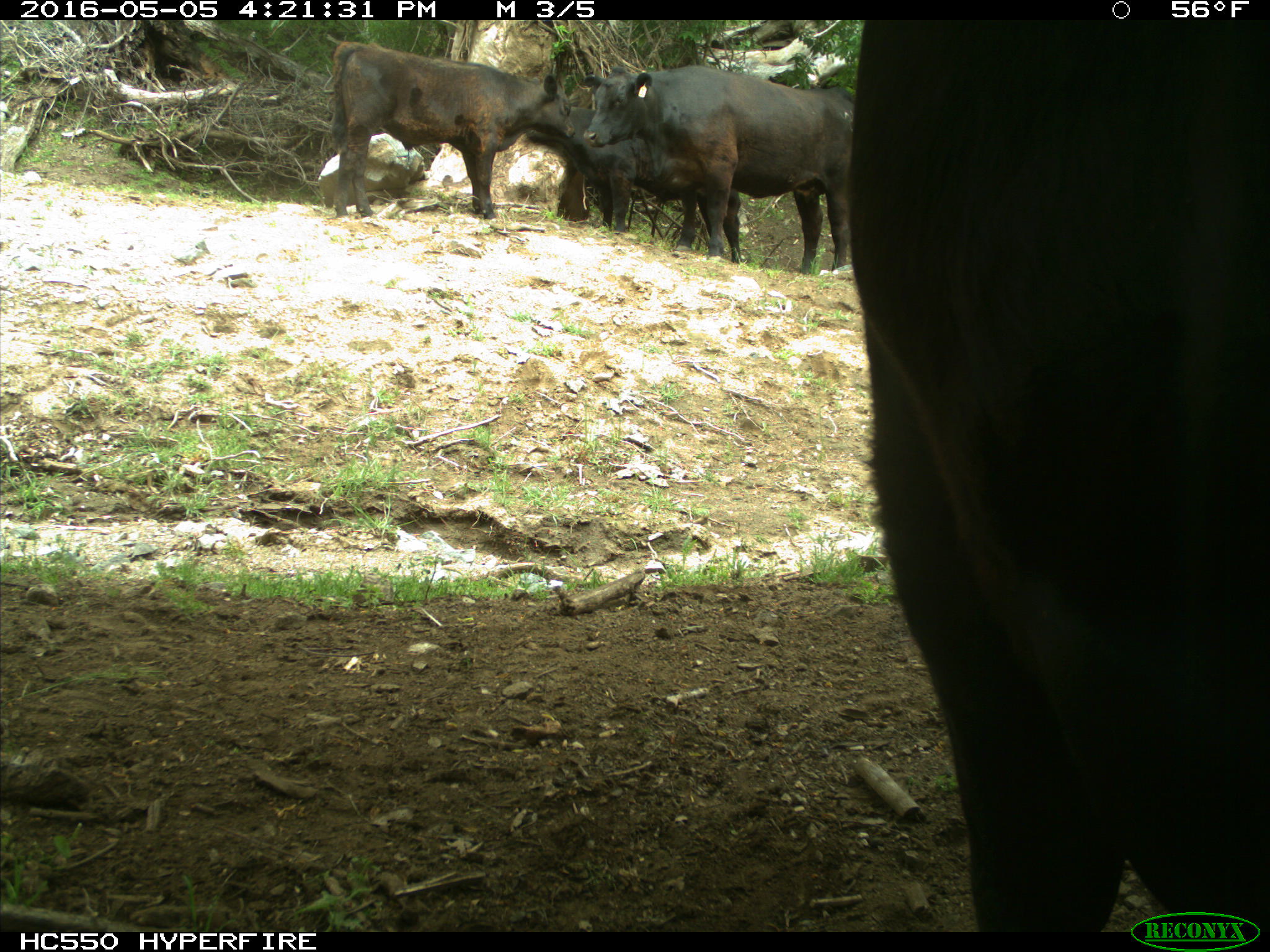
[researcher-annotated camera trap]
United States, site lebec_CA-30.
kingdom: Animalia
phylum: Chordata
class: Mammalia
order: Artiodactyla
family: Bovidae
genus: Bos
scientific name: Bos taurus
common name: domestic cow